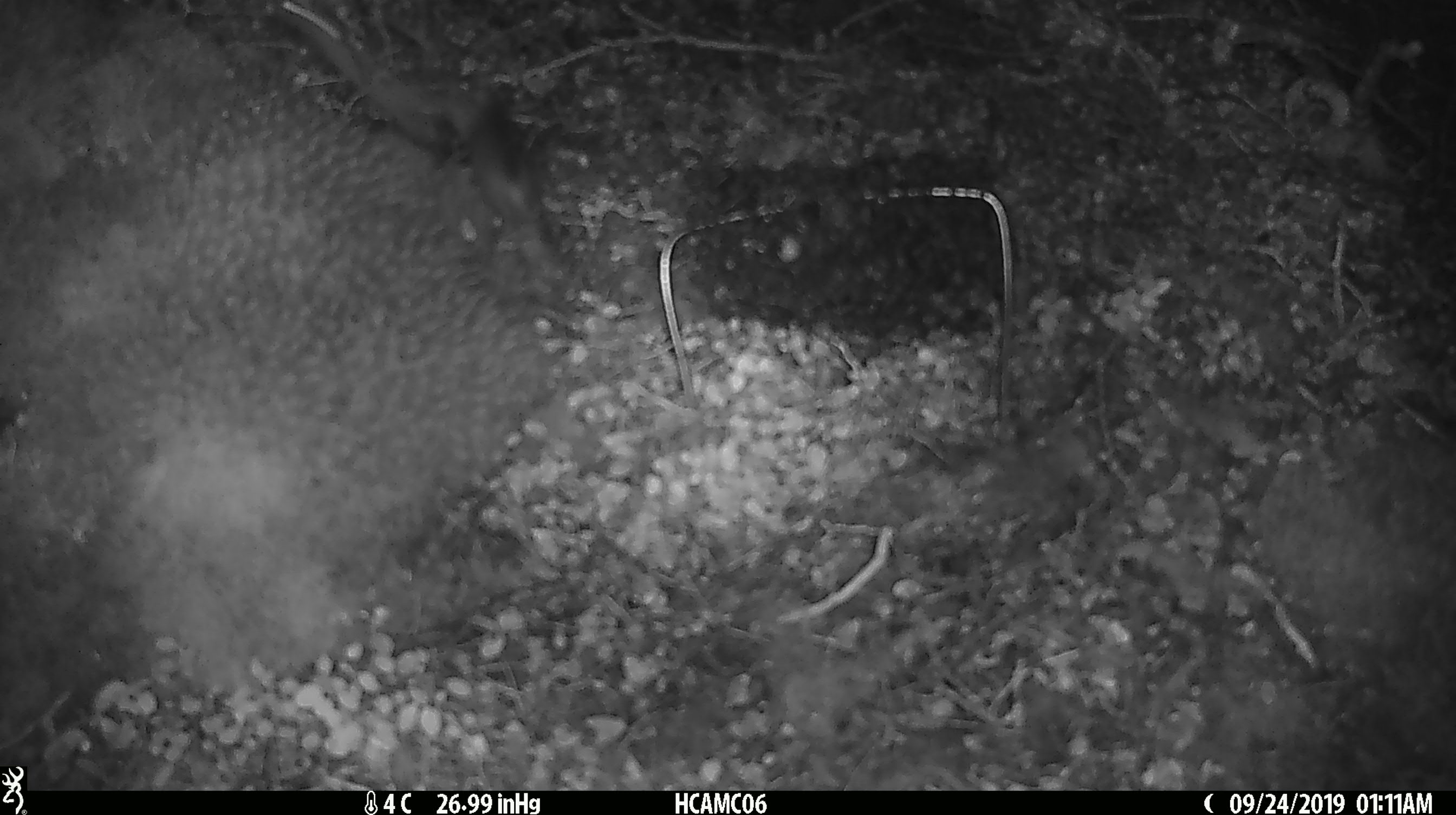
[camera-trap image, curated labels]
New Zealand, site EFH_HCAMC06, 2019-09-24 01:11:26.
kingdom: Animalia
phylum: Chordata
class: Mammalia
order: Rodentia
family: Muridae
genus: Mus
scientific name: Mus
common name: mouse